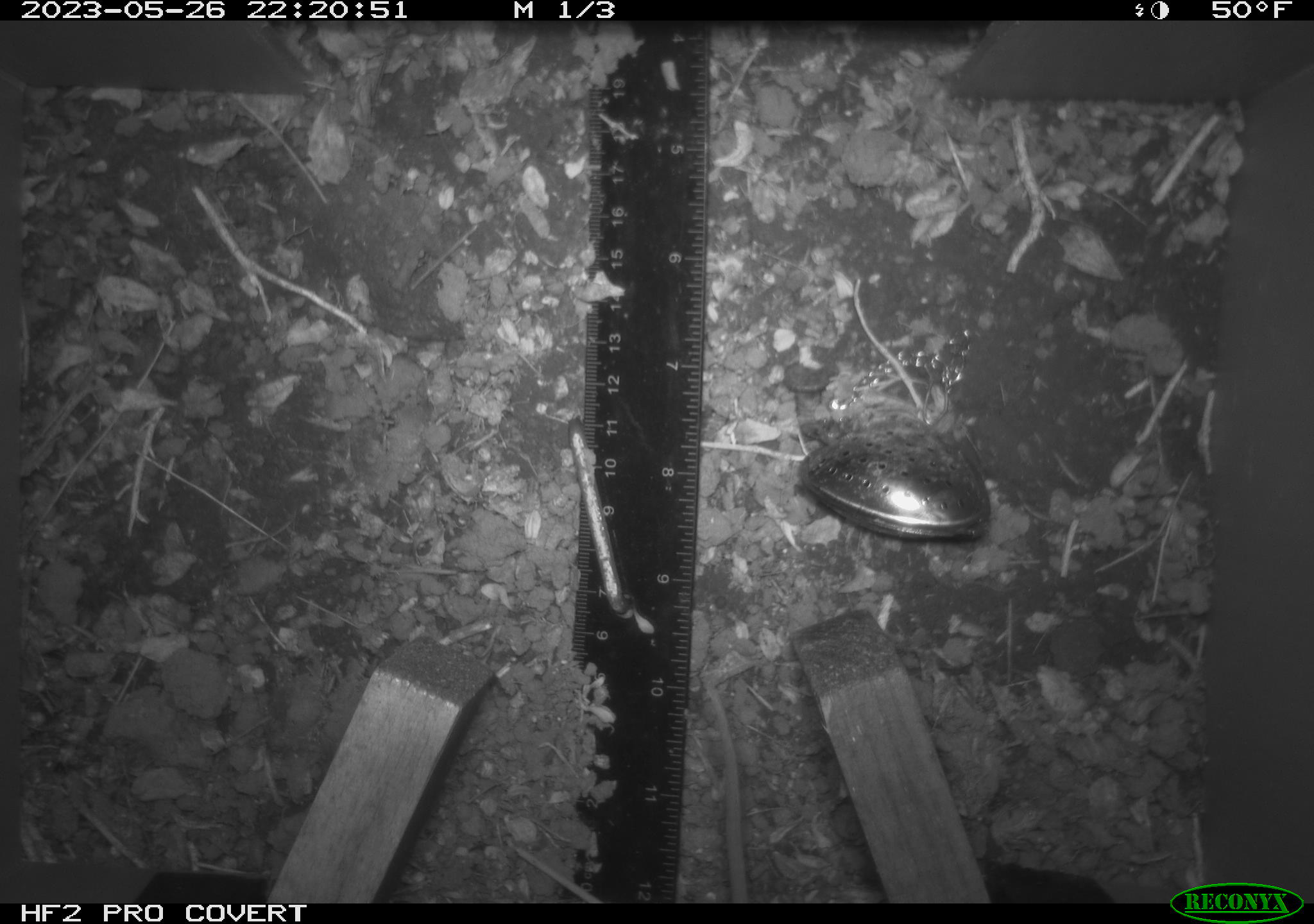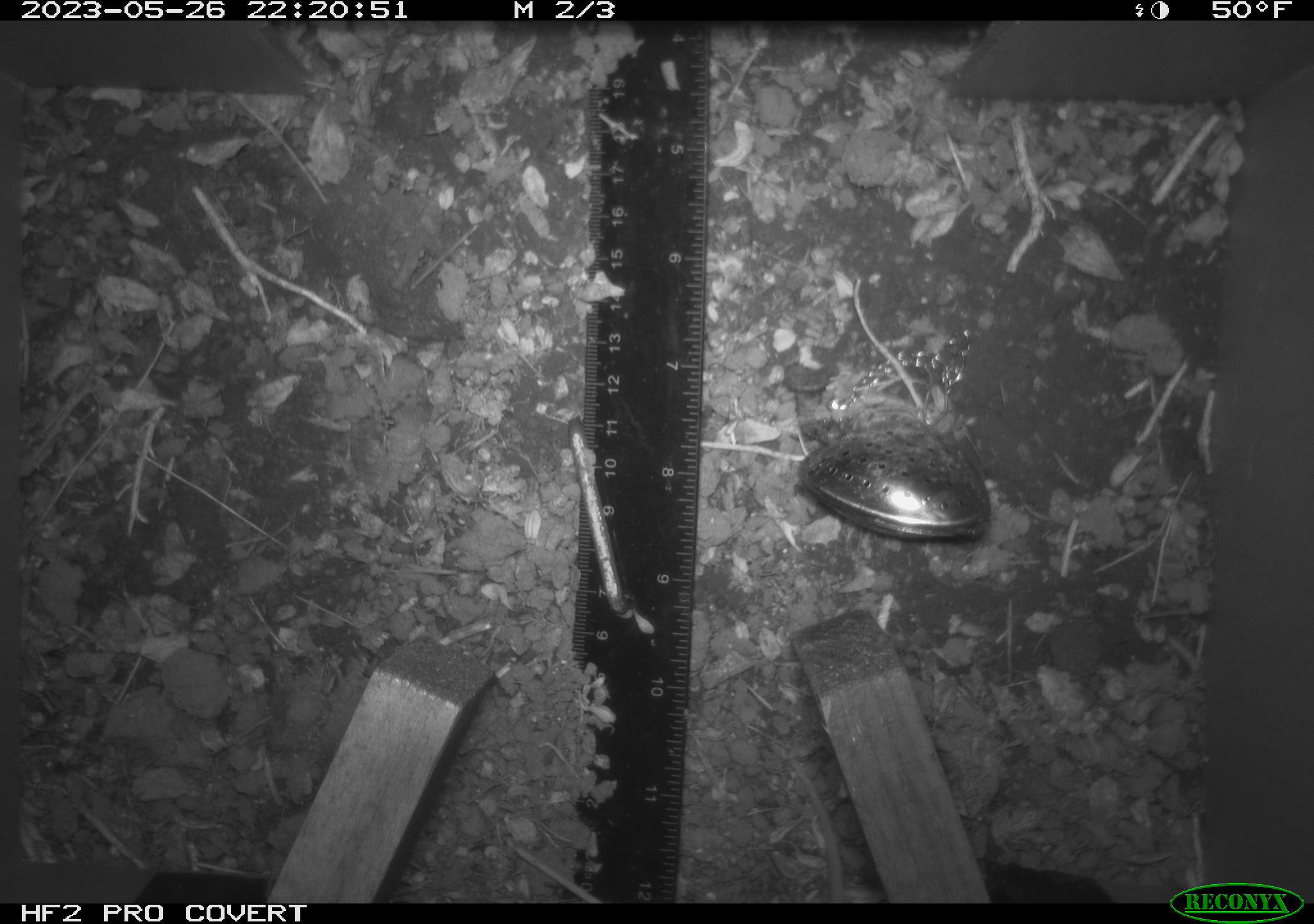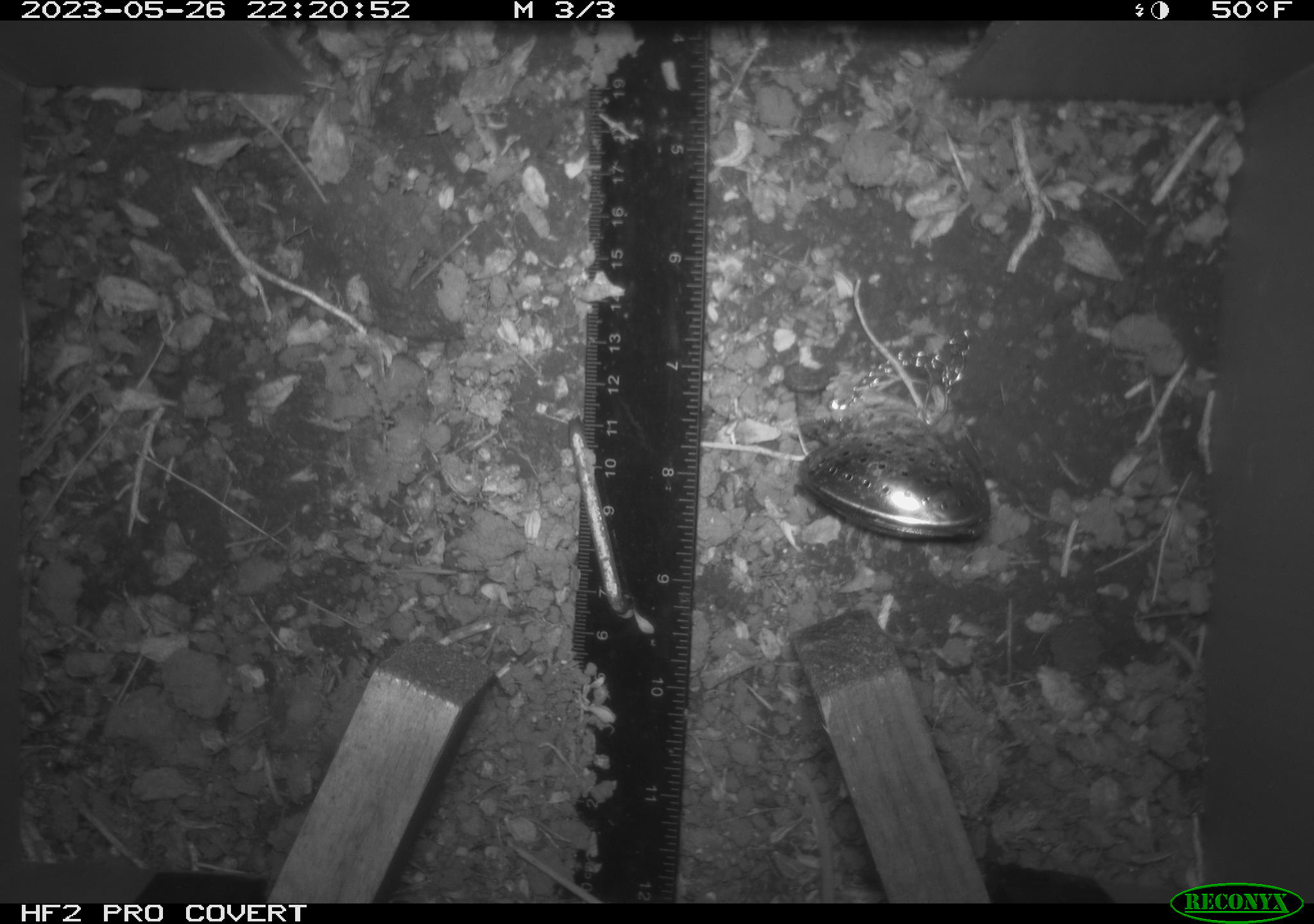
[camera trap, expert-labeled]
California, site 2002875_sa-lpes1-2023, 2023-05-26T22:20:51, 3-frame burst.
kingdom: Animalia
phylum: Chordata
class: Mammalia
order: Rodentia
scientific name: Rodentia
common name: mouse species